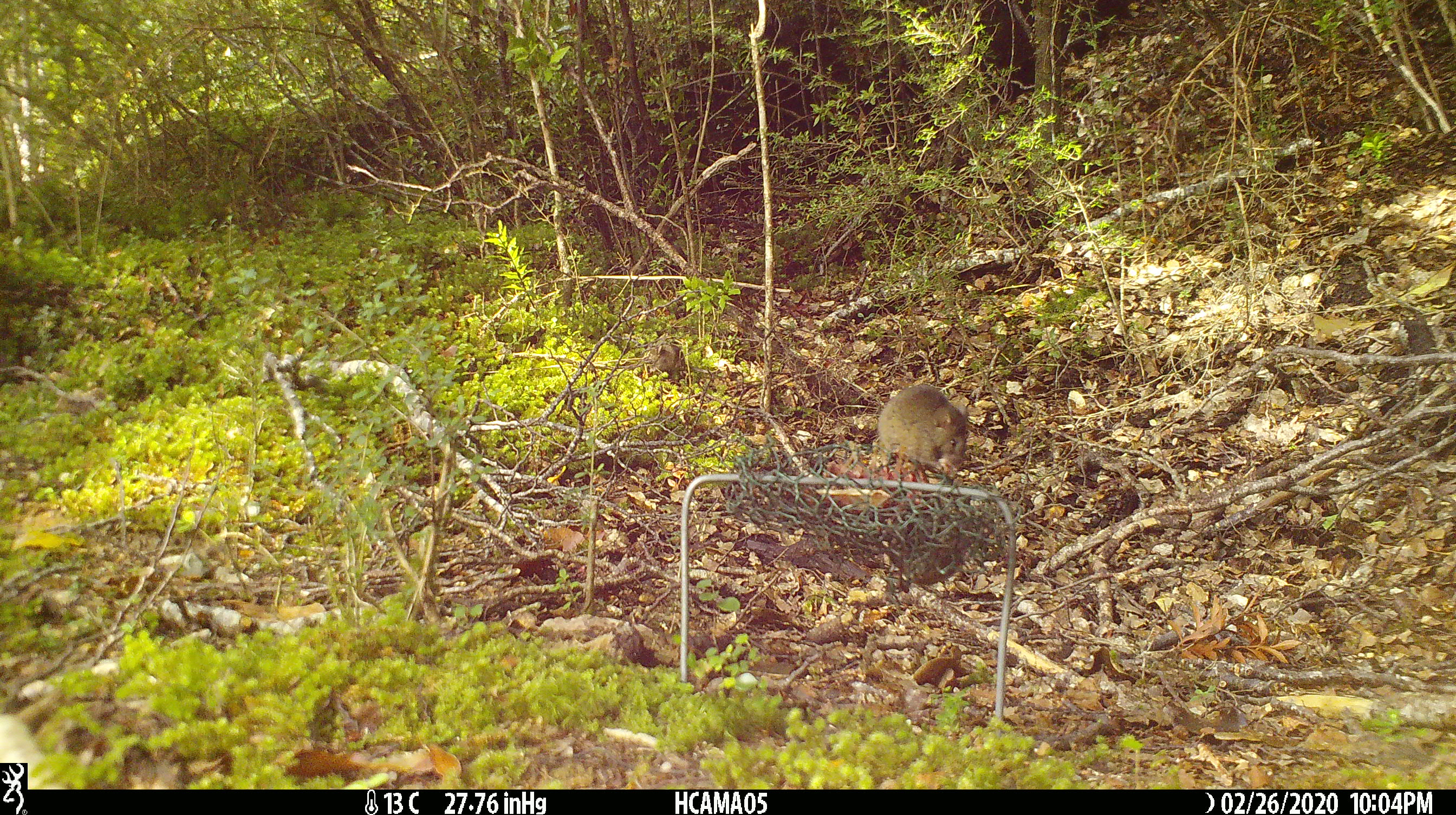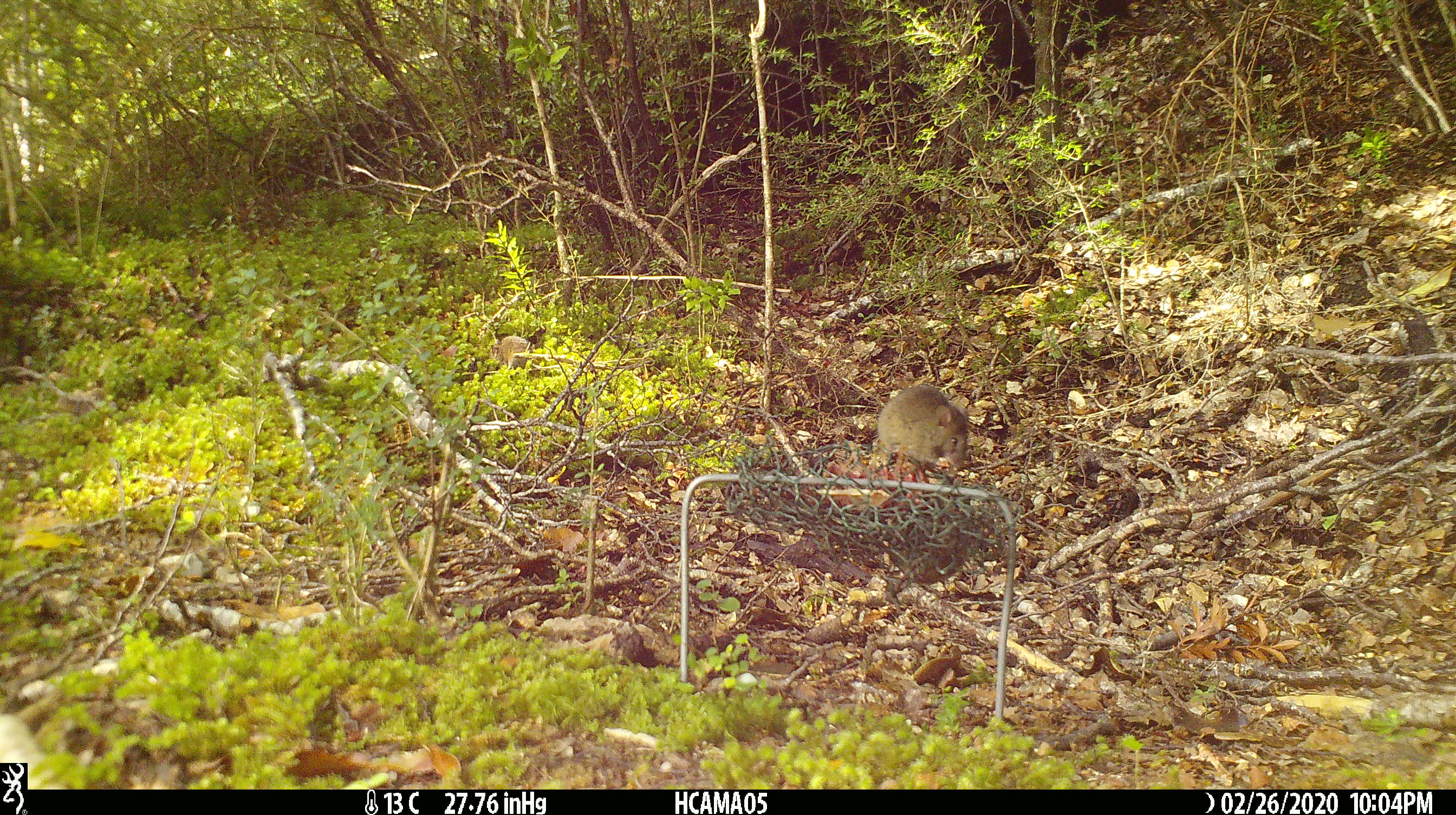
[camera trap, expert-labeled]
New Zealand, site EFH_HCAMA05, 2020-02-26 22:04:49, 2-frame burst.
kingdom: Animalia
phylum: Chordata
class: Mammalia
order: Rodentia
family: Muridae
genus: Mus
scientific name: Mus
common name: mouse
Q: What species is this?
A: Mouse (Mus).